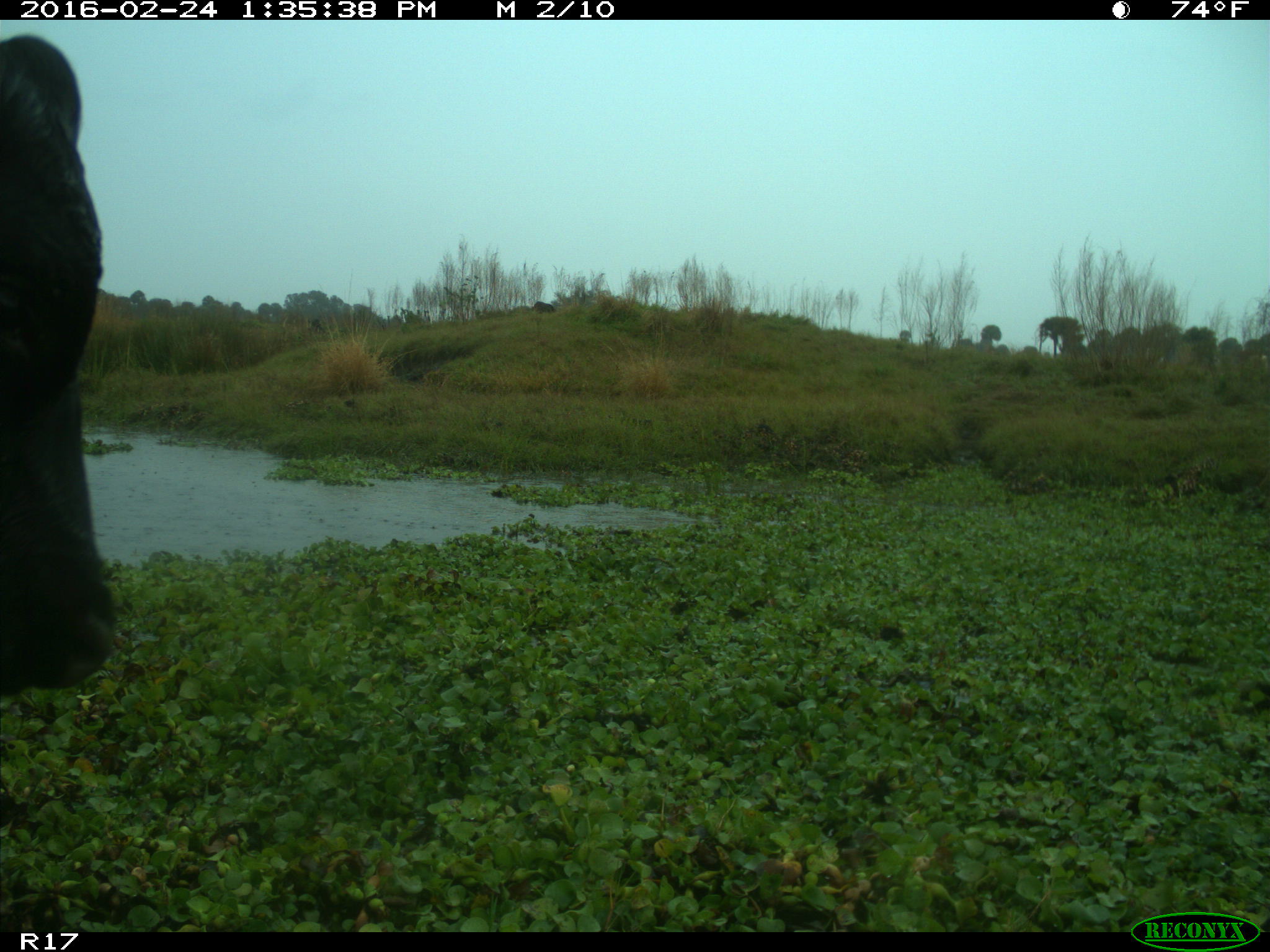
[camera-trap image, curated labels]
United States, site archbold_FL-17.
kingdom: Animalia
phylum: Chordata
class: Mammalia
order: Artiodactyla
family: Bovidae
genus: Bos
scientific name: Bos taurus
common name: domestic cow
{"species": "Bos taurus (domestic cow)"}